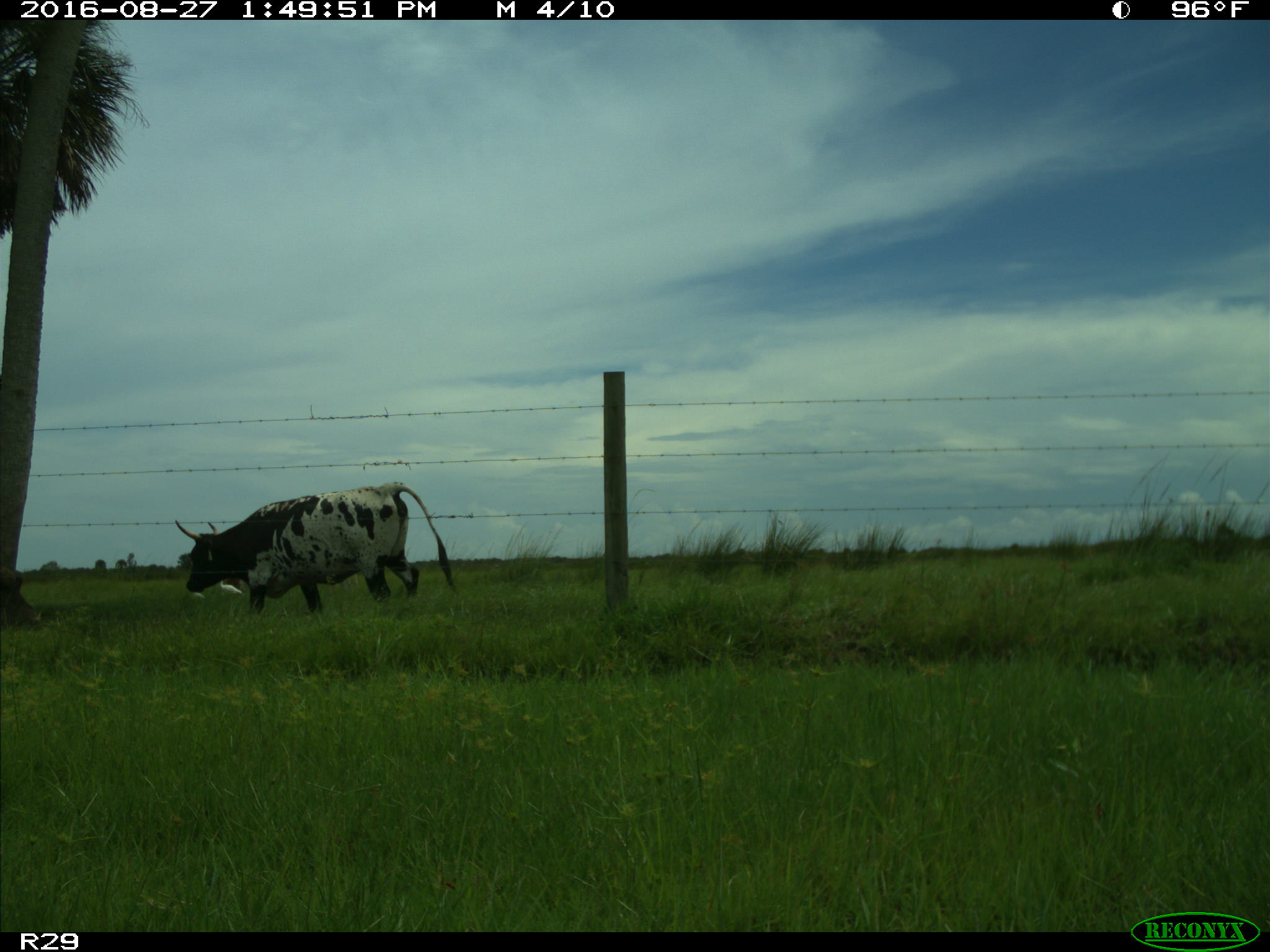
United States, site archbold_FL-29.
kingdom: Animalia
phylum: Chordata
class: Mammalia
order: Artiodactyla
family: Bovidae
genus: Bos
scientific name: Bos taurus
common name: domestic cow